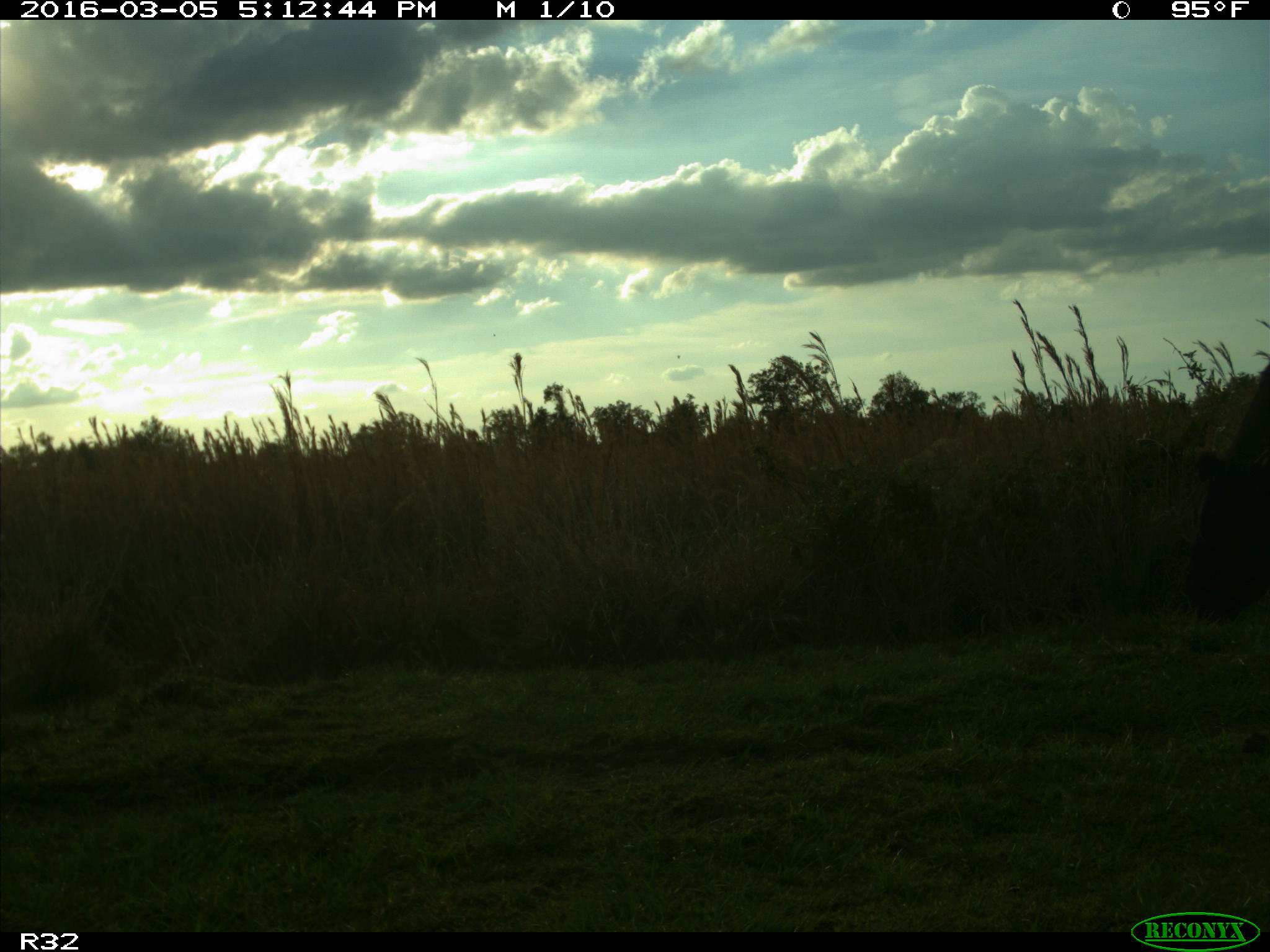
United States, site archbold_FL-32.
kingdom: Animalia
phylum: Chordata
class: Mammalia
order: Artiodactyla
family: Bovidae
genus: Bos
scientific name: Bos taurus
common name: domestic cow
Bos taurus (domestic cow).